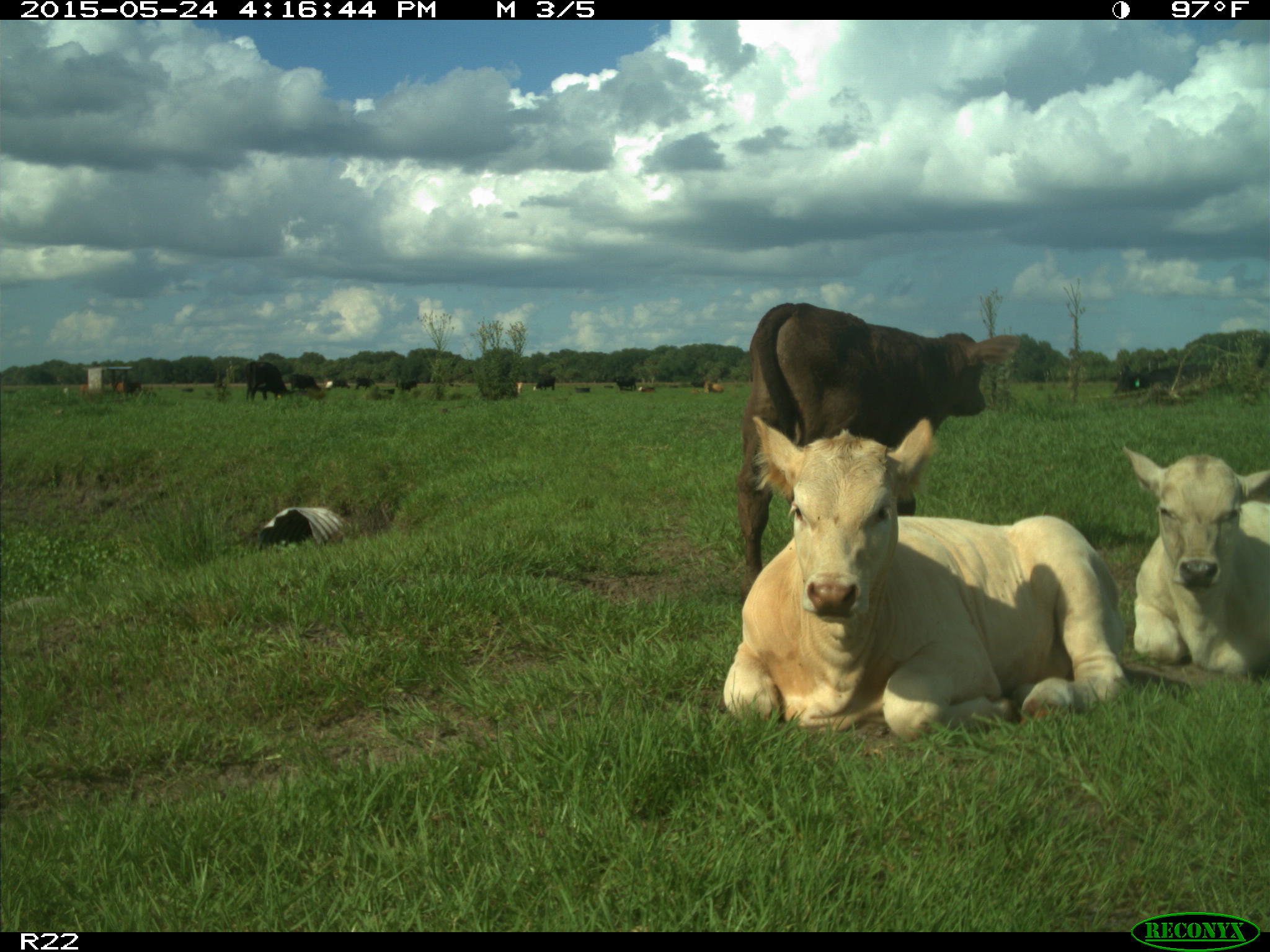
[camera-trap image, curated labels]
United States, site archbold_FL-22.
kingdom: Animalia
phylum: Chordata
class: Mammalia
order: Artiodactyla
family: Bovidae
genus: Bos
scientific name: Bos taurus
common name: domestic cow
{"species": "Bos taurus (domestic cow)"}